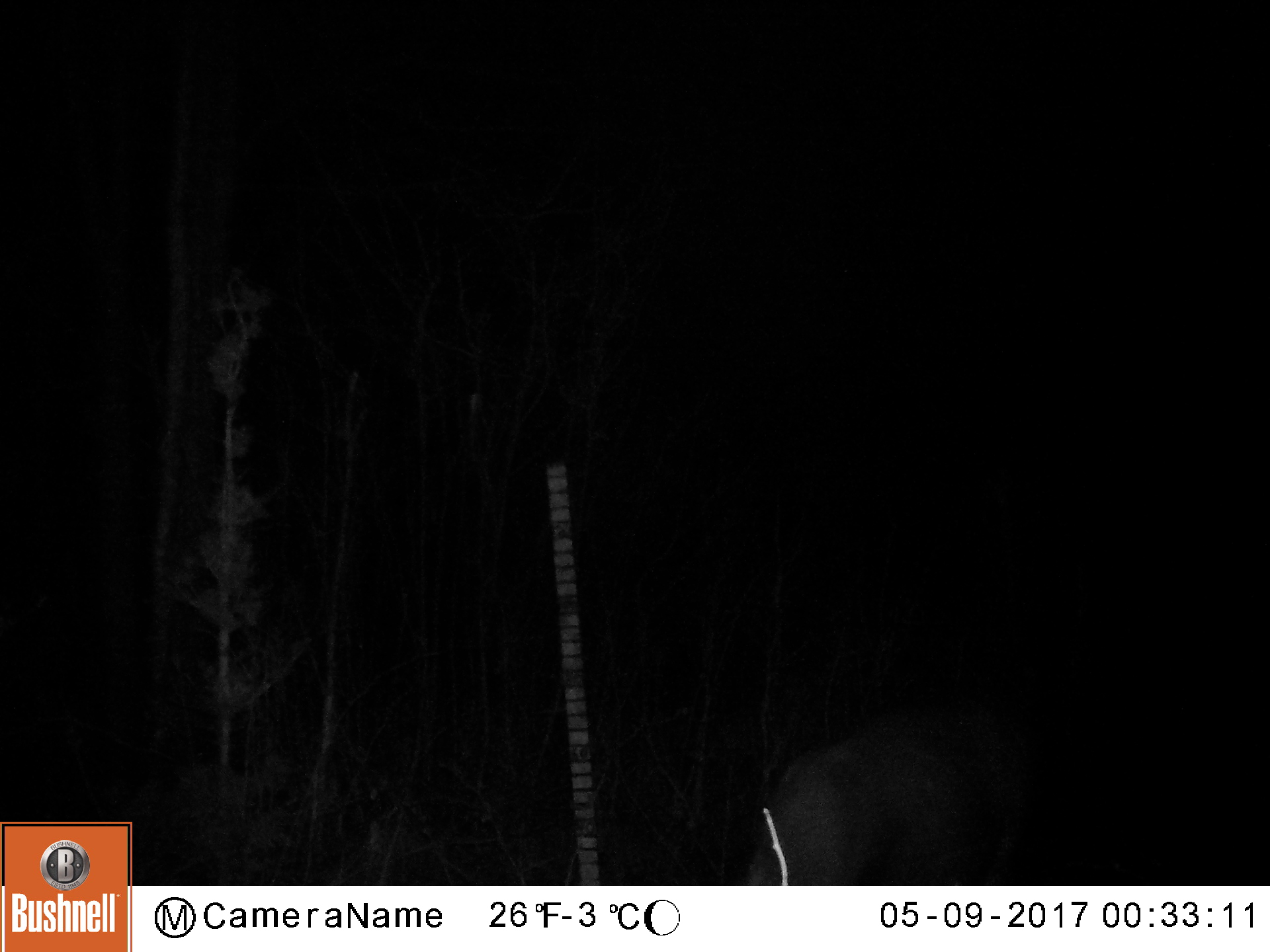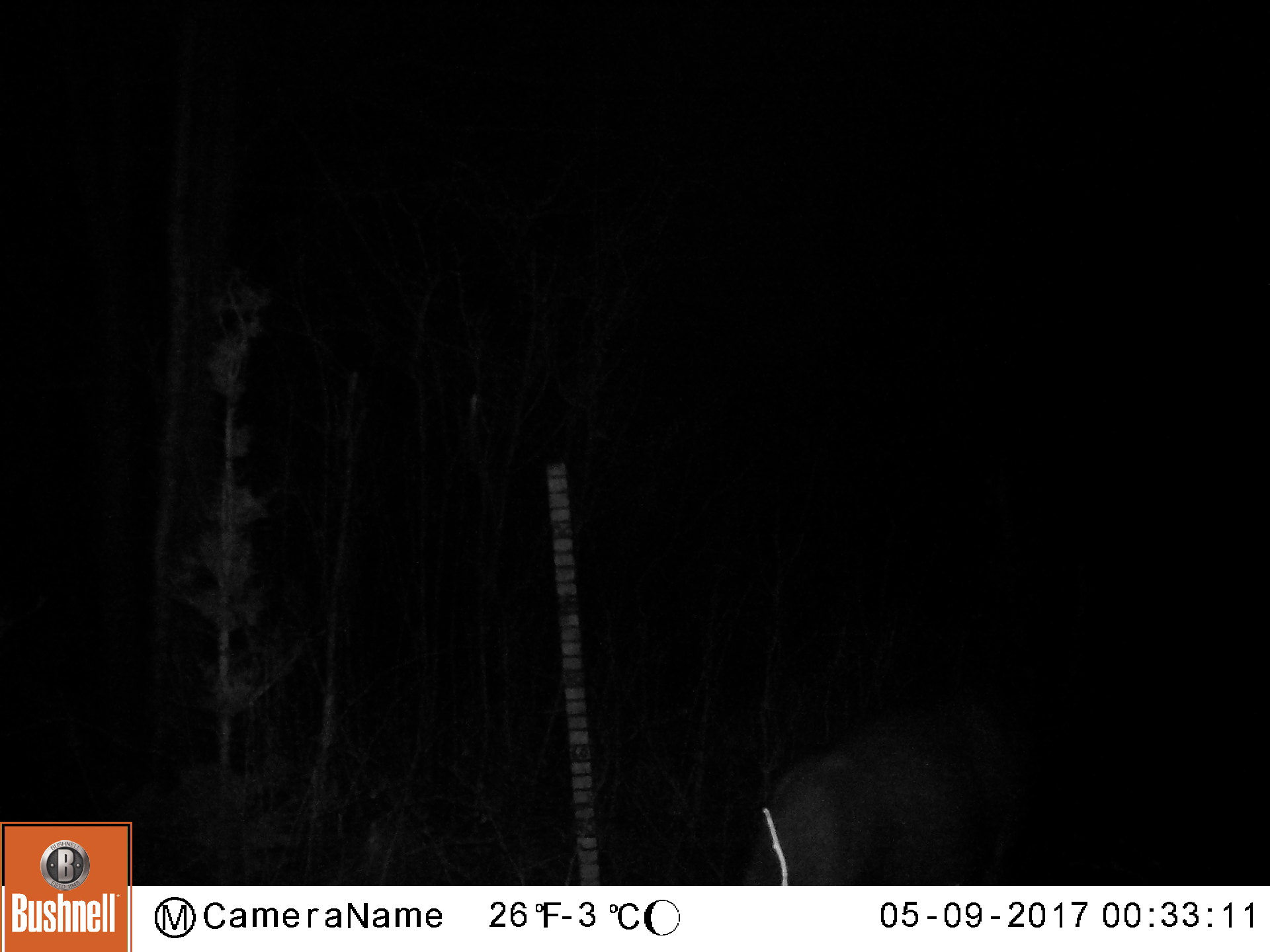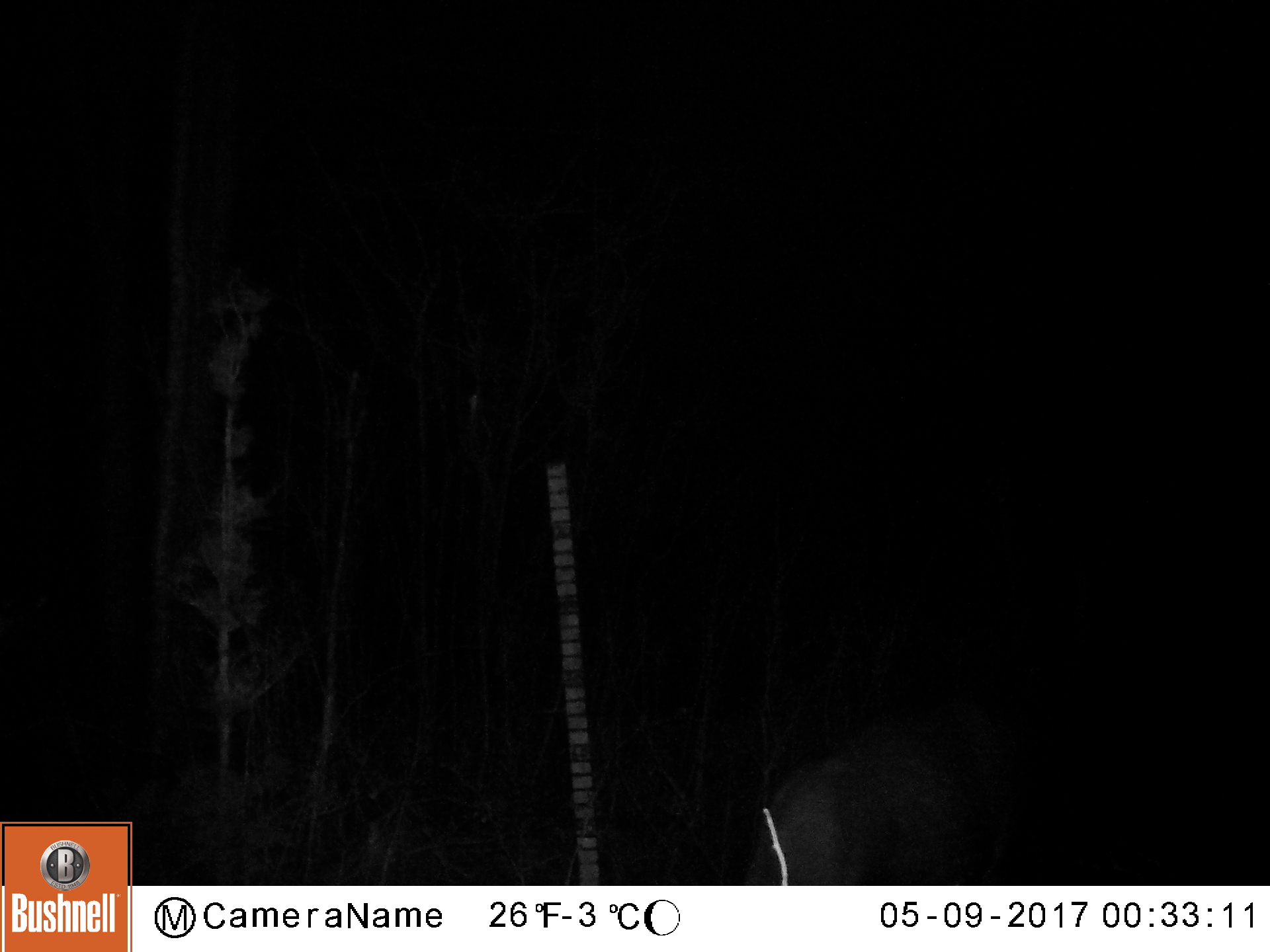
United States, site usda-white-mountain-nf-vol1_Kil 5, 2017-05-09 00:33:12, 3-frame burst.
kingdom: Animalia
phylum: Chordata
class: Mammalia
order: Artiodactyla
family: Cervidae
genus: Odocoileus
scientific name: Odocoileus virginianus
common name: white-tailed deer